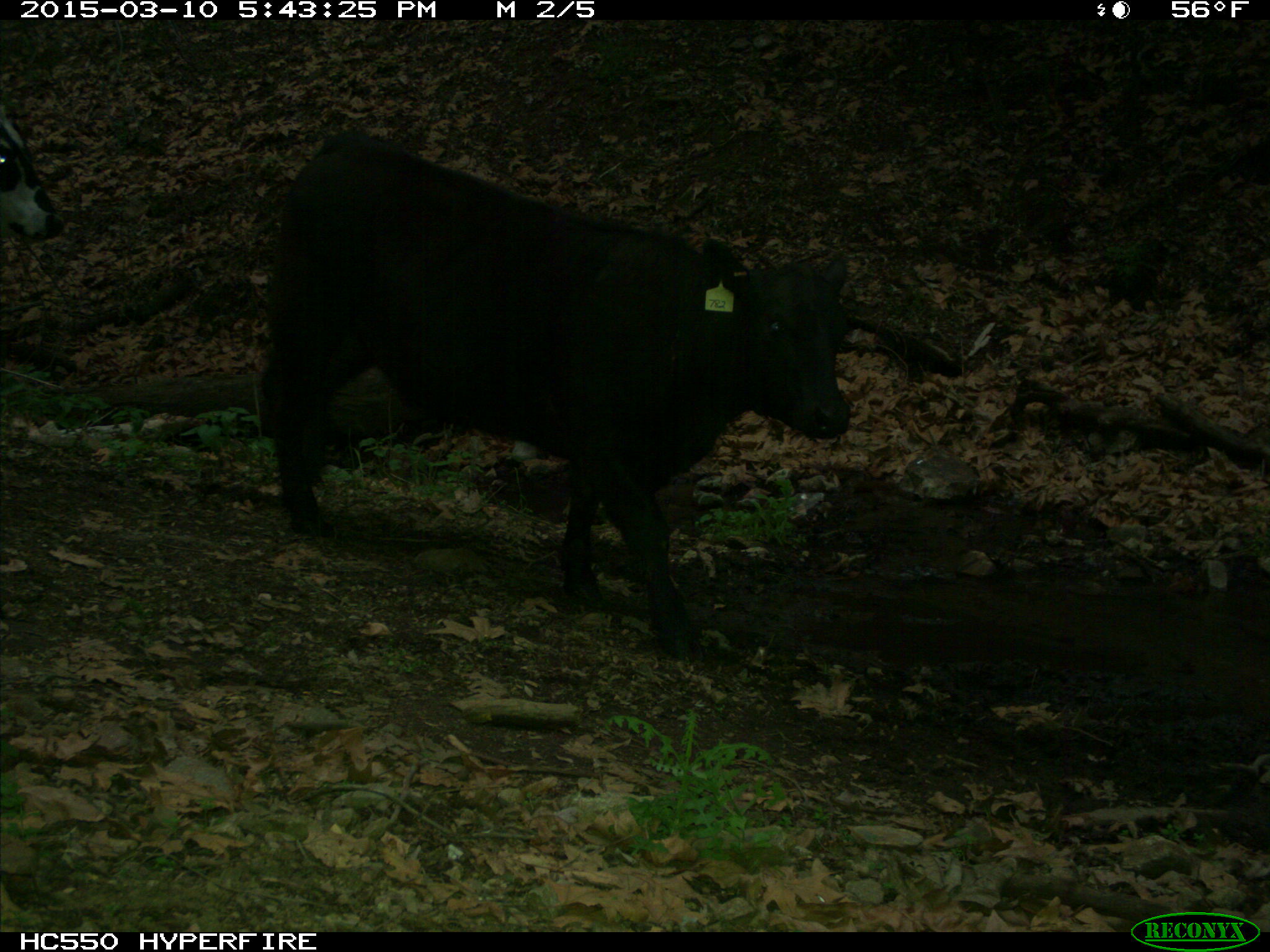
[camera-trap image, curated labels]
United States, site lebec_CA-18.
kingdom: Animalia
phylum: Chordata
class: Mammalia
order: Artiodactyla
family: Bovidae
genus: Bos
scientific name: Bos taurus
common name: domestic cow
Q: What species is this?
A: Bos taurus (domestic cow).